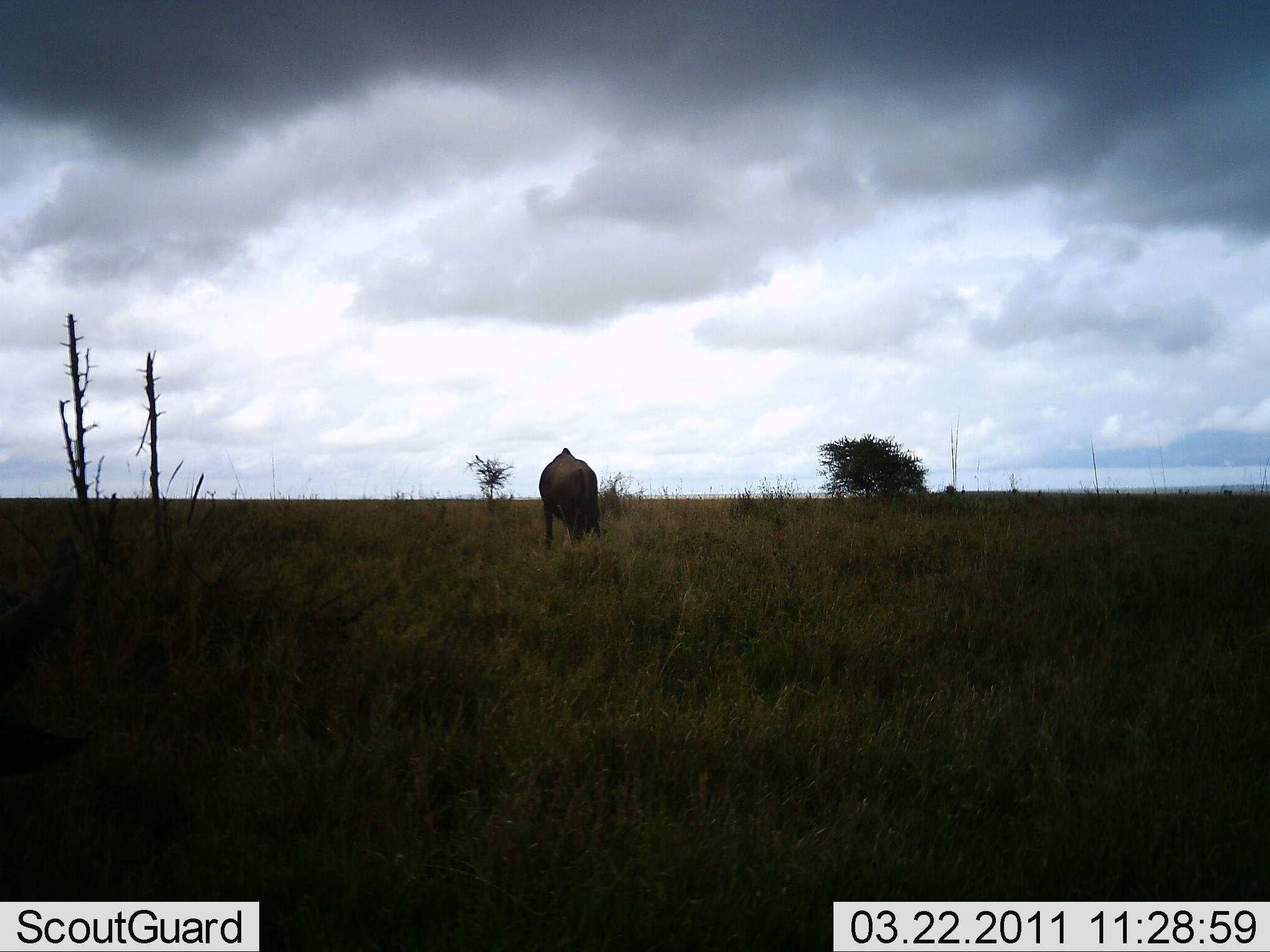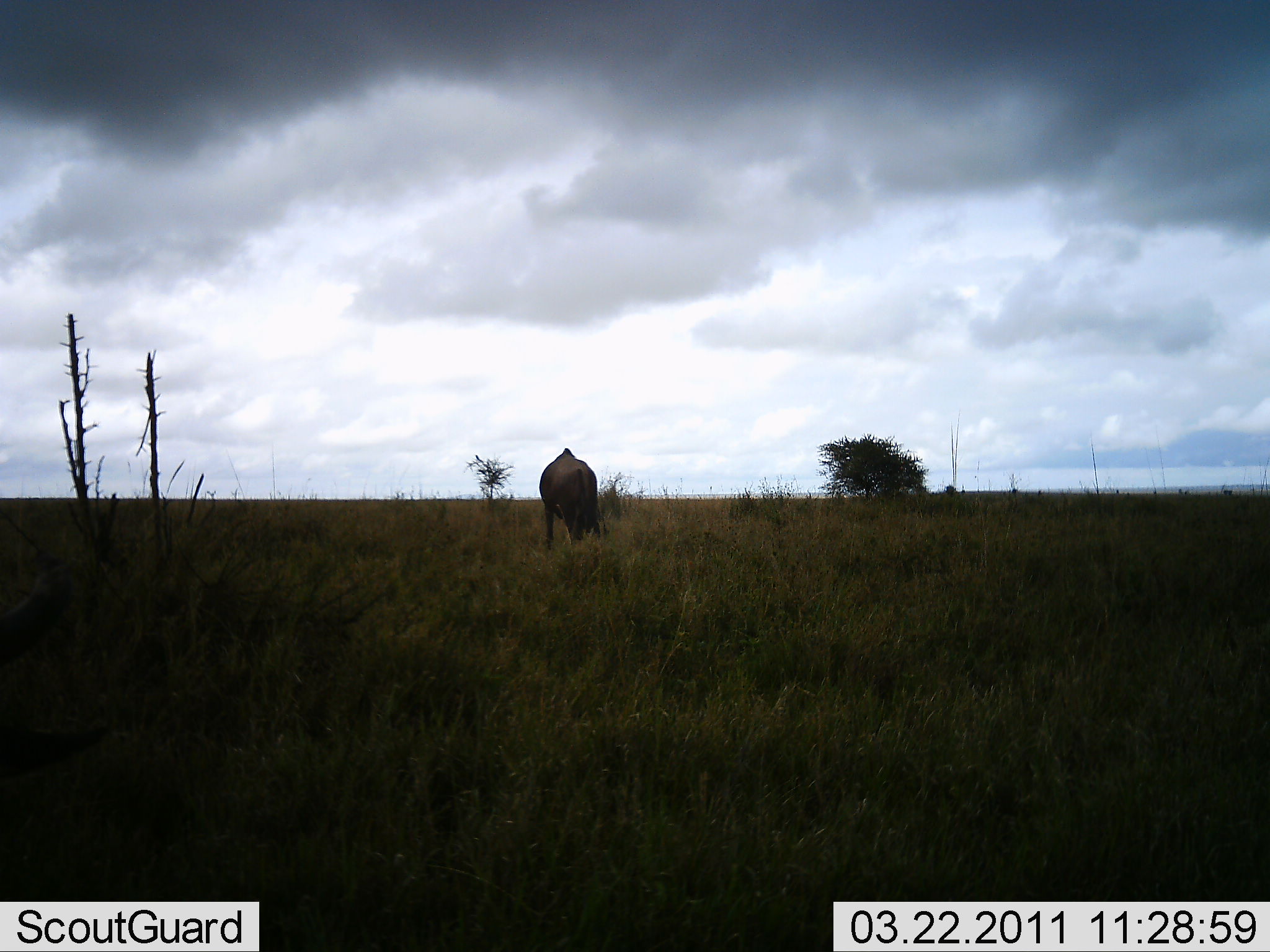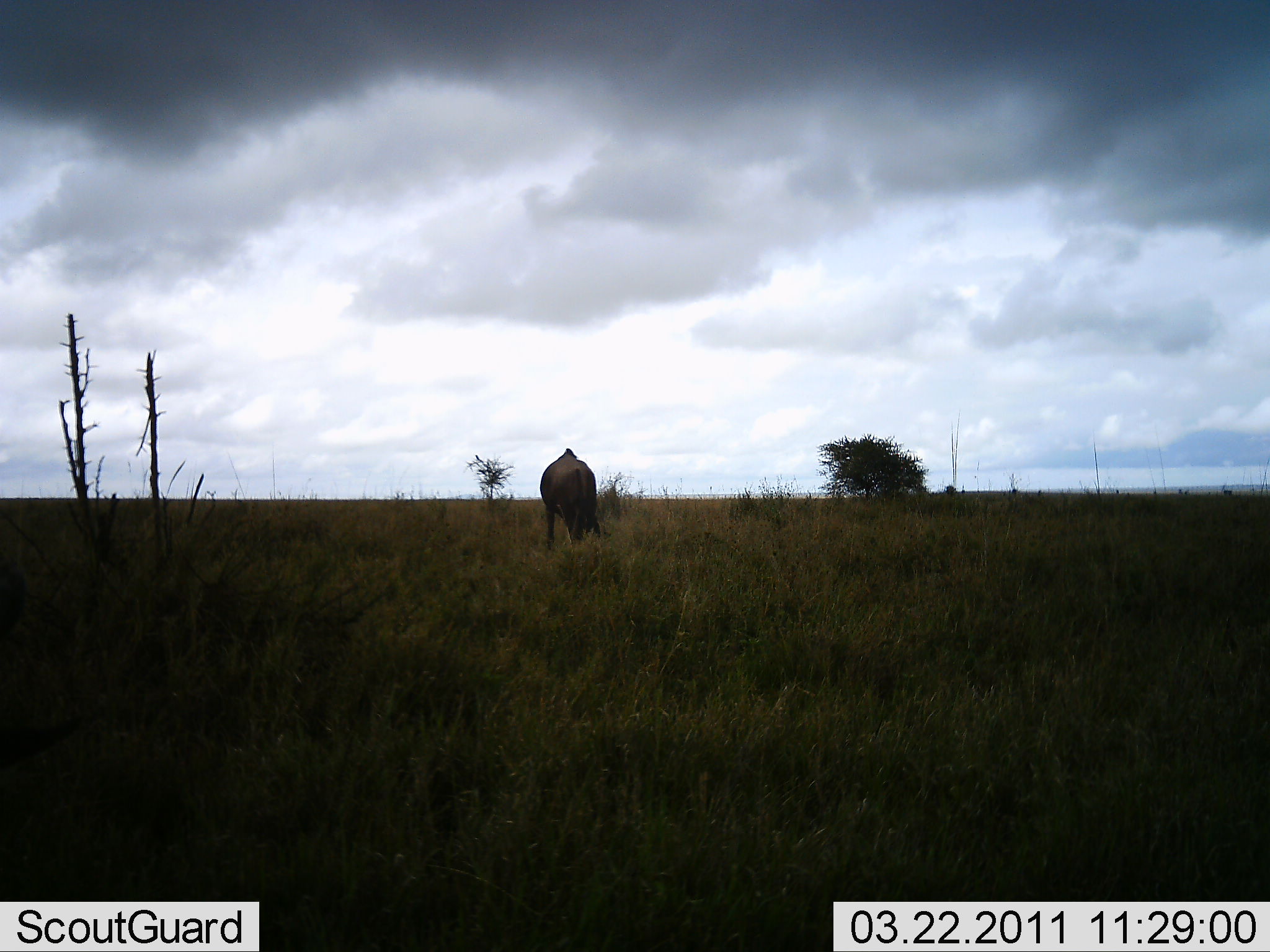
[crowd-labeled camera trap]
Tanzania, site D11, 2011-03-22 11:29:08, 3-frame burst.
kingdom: Animalia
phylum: Chordata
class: Mammalia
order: Artiodactyla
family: Bovidae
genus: Connochaetes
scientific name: Connochaetes taurinus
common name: blue wildebeest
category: wildebeest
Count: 1.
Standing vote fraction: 30%.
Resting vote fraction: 0%.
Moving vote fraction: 0%.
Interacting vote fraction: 0%.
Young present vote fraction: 0%.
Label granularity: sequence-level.